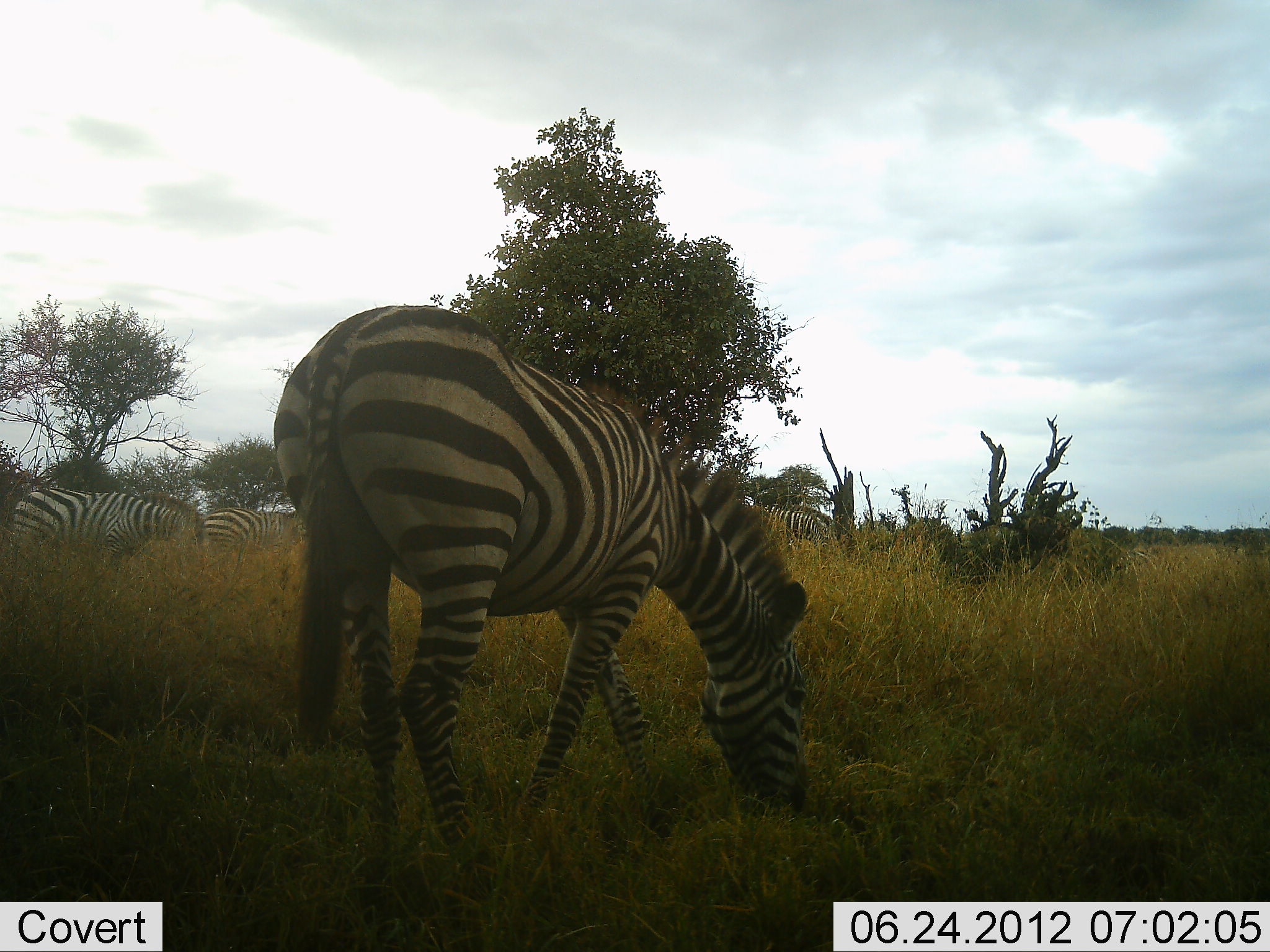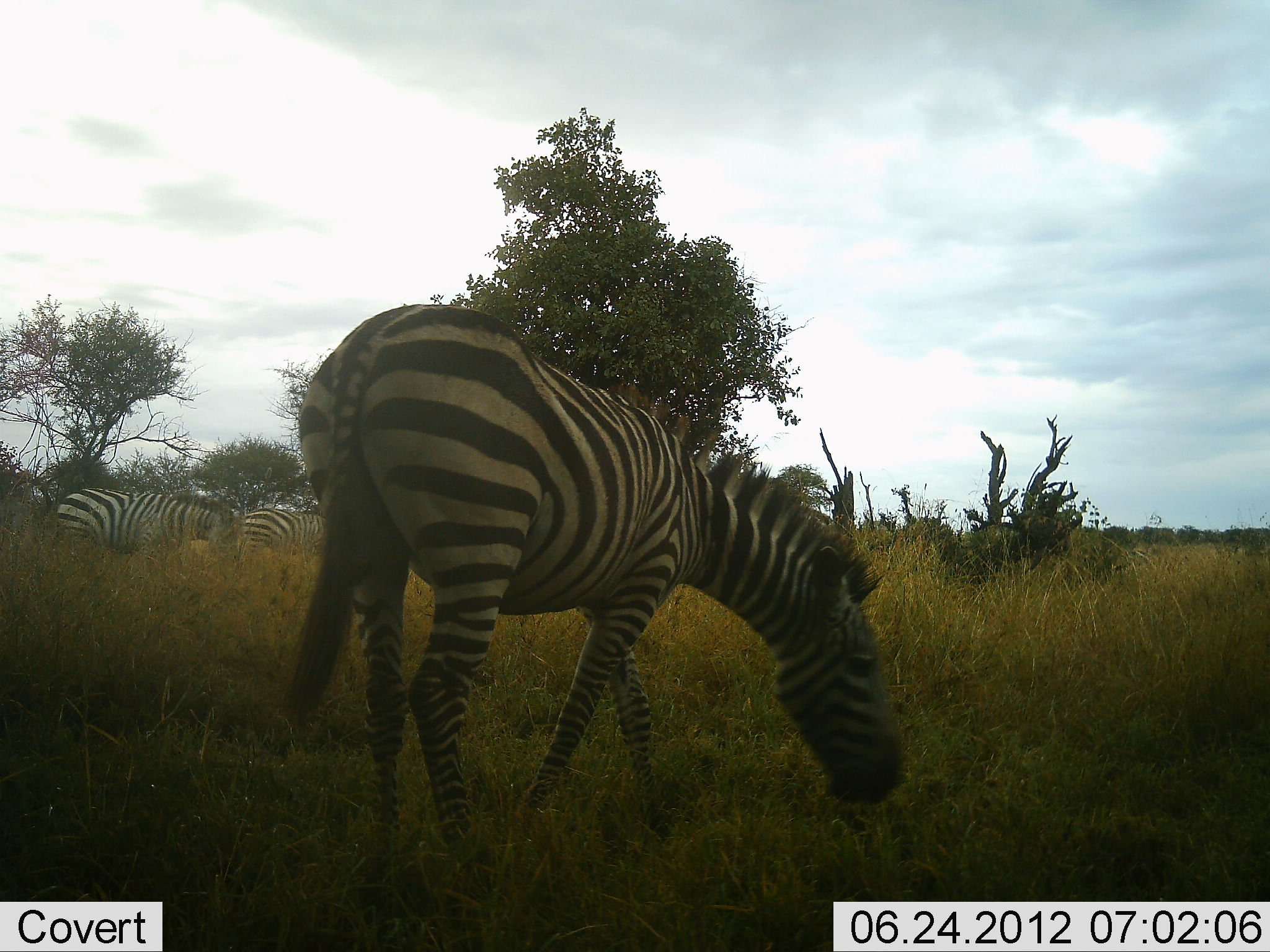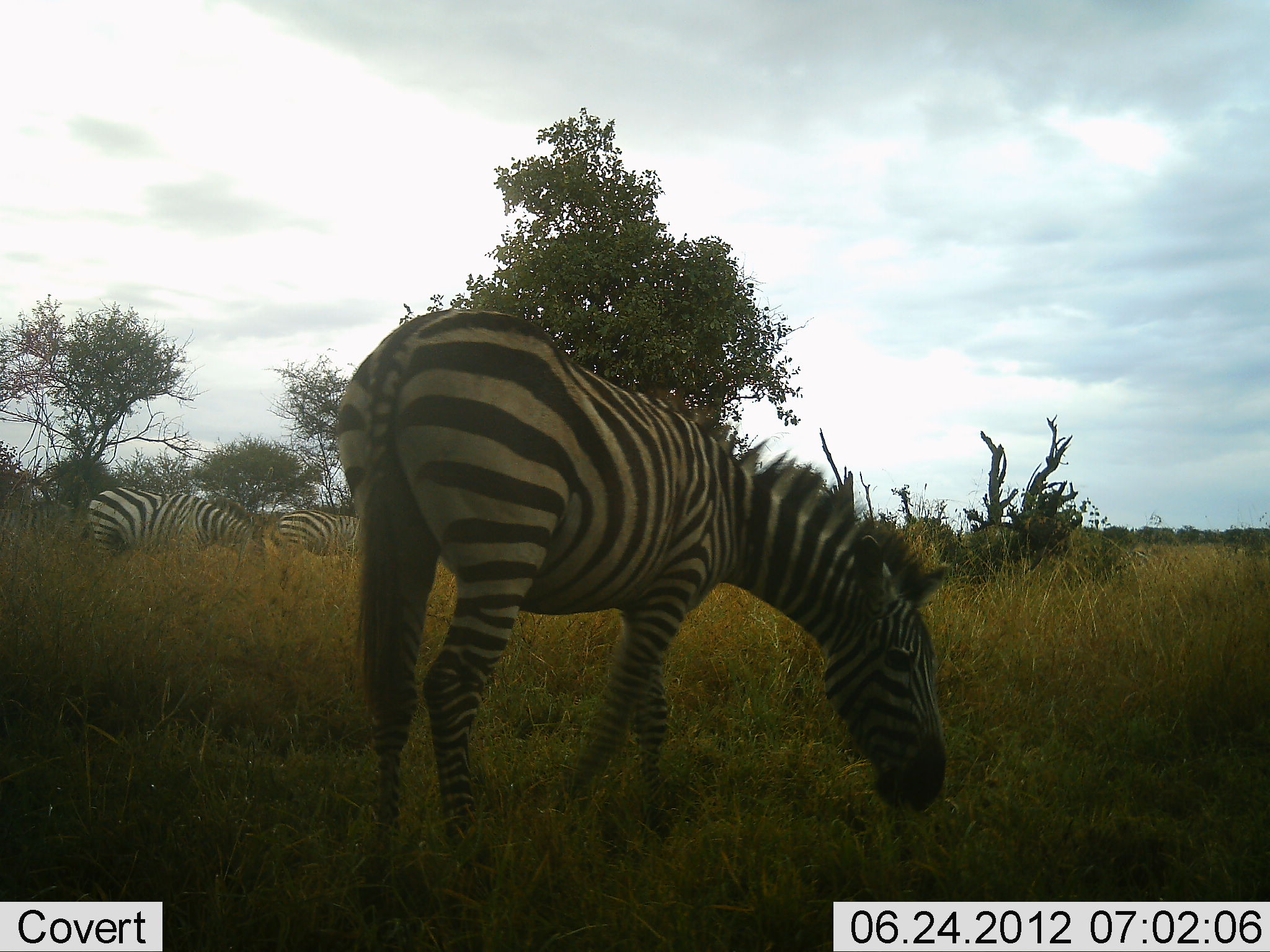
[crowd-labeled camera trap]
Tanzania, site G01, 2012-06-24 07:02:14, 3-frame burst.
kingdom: Animalia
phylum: Chordata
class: Mammalia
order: Perissodactyla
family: Equidae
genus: Equus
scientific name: Equus quagga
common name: plains zebra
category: zebra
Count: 4.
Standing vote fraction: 10%.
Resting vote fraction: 0%.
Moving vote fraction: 30%.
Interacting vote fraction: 0%.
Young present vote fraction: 0%.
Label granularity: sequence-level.